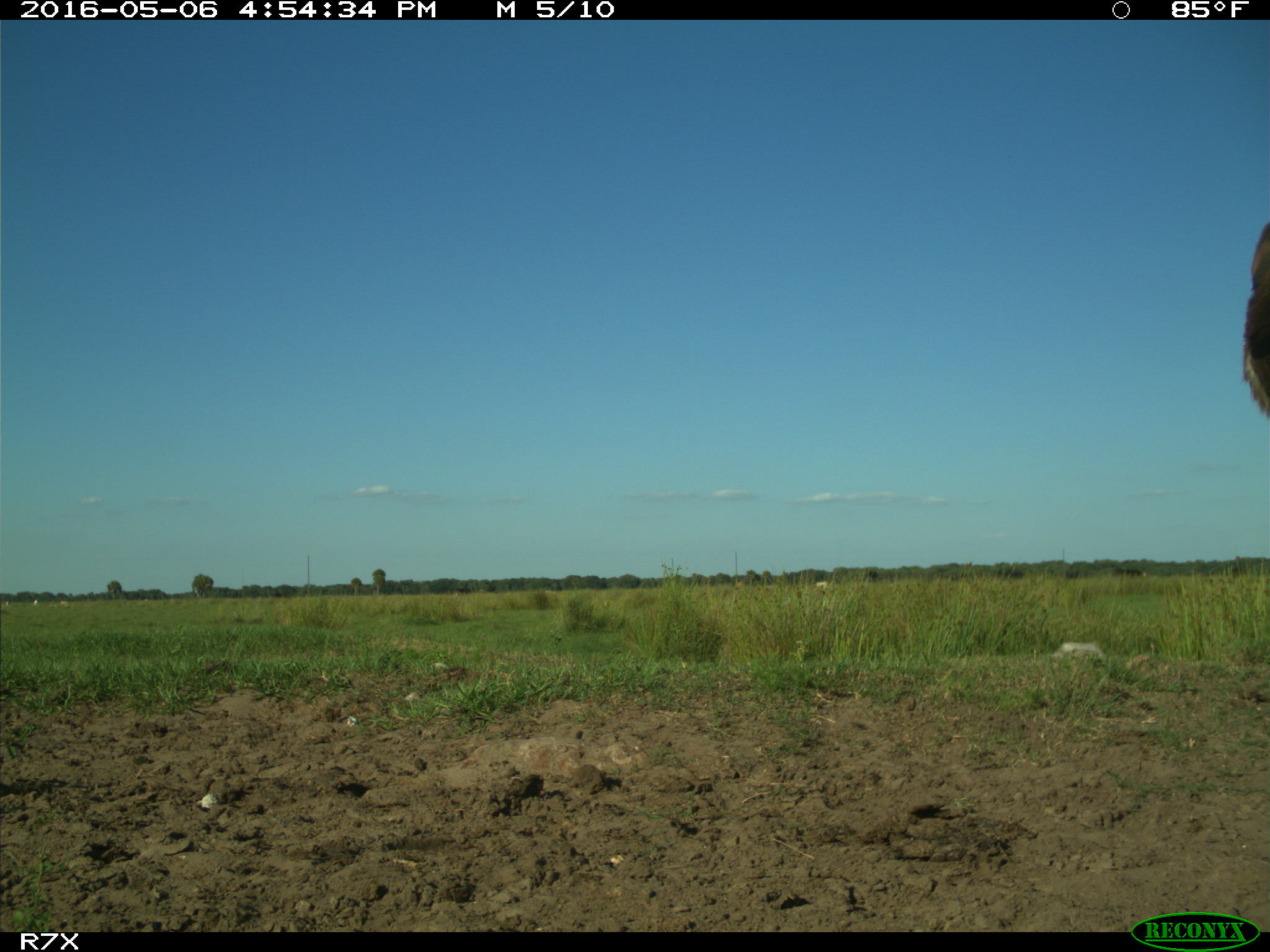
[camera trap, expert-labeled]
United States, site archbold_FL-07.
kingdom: Animalia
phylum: Chordata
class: Mammalia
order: Artiodactyla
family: Bovidae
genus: Bos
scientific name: Bos taurus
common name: domestic cow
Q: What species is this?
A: Bos taurus (domestic cow).